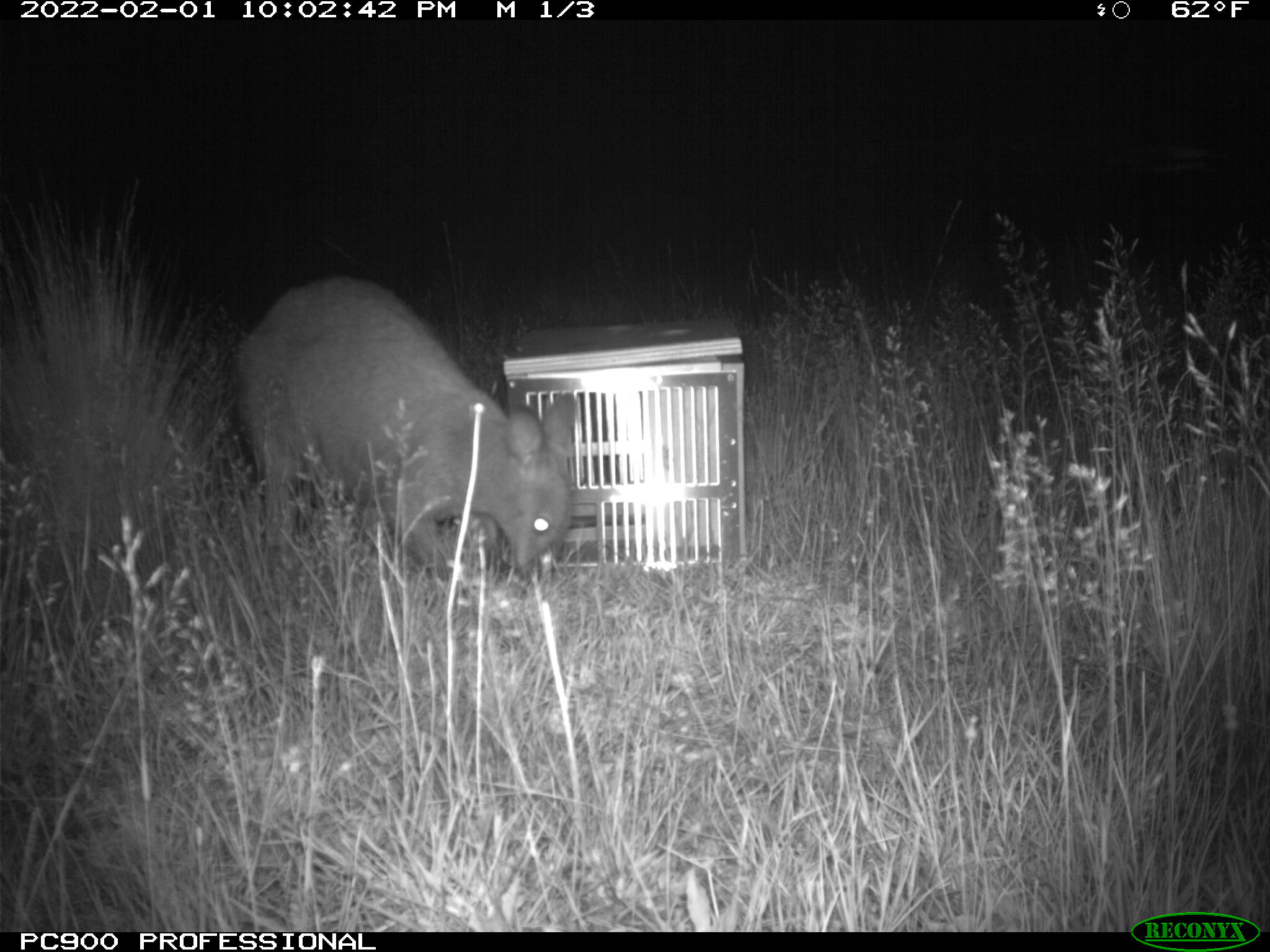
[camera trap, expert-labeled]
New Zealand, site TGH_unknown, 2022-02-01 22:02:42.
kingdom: Animalia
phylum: Chordata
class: Mammalia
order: Diprotodontia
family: Macropodidae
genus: Notamacropus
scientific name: Notamacropus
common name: wallaby